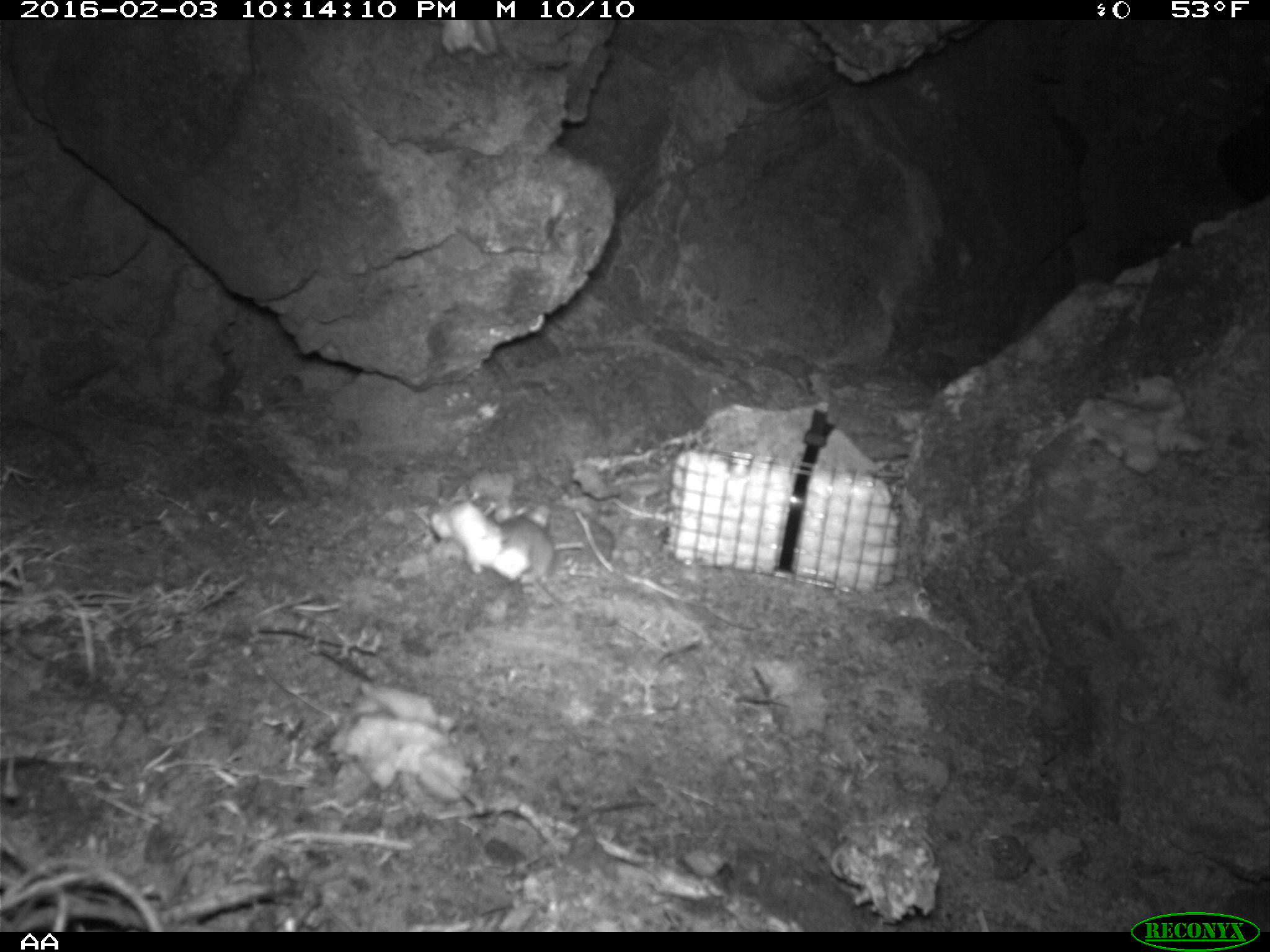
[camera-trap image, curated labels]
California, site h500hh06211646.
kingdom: Animalia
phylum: Chordata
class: Mammalia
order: Rodentia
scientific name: Rodentia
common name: rodent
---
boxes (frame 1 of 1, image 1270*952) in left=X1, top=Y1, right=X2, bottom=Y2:
rodent: left=488, top=514, right=568, bottom=611